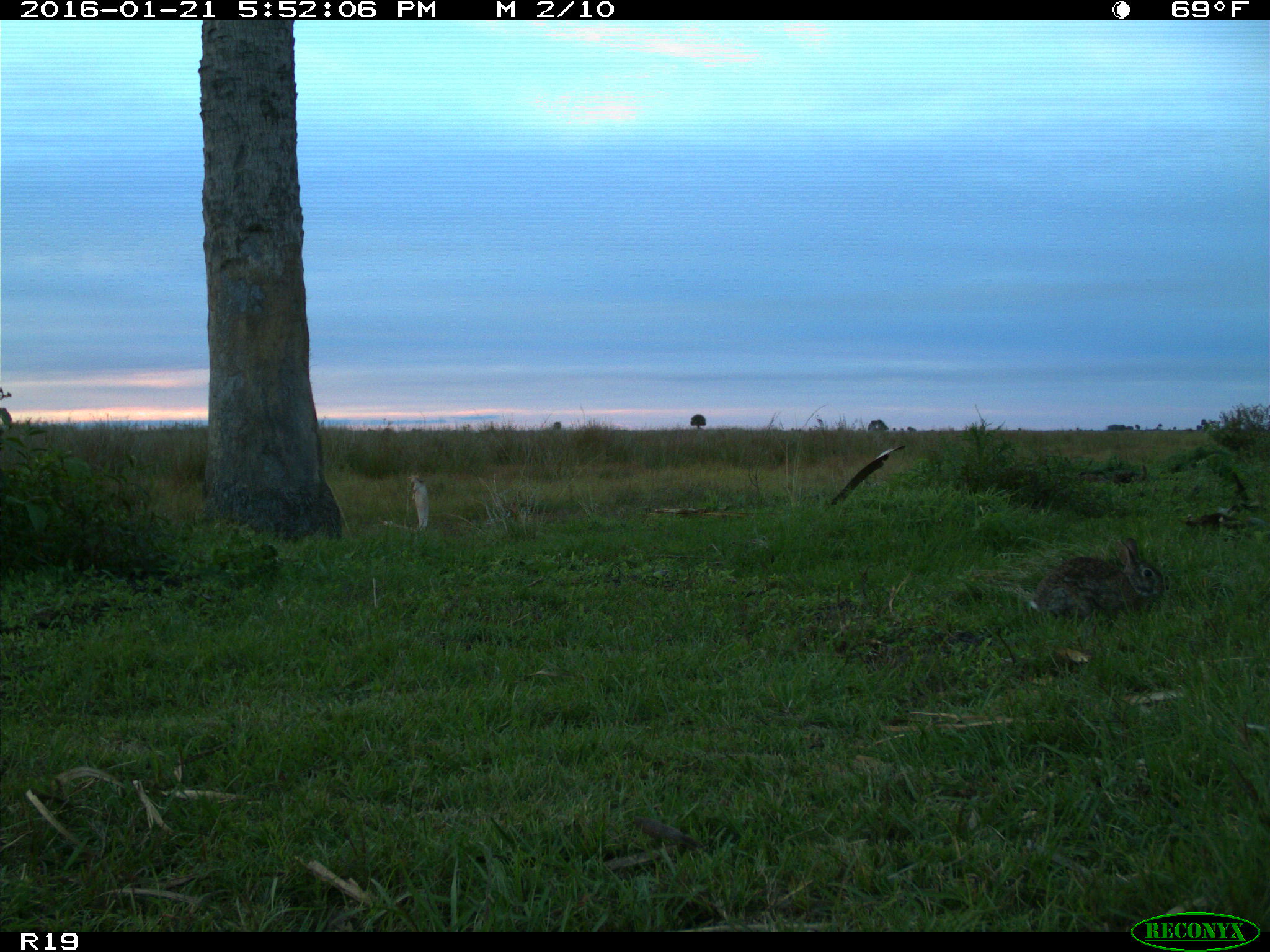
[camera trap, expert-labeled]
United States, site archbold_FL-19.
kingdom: Animalia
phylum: Chordata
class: Mammalia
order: Lagomorpha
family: Leporidae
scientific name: Leporidae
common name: rabbits and hares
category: unidentified rabbit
Unidentified rabbit (rabbits and hares) (Leporidae).